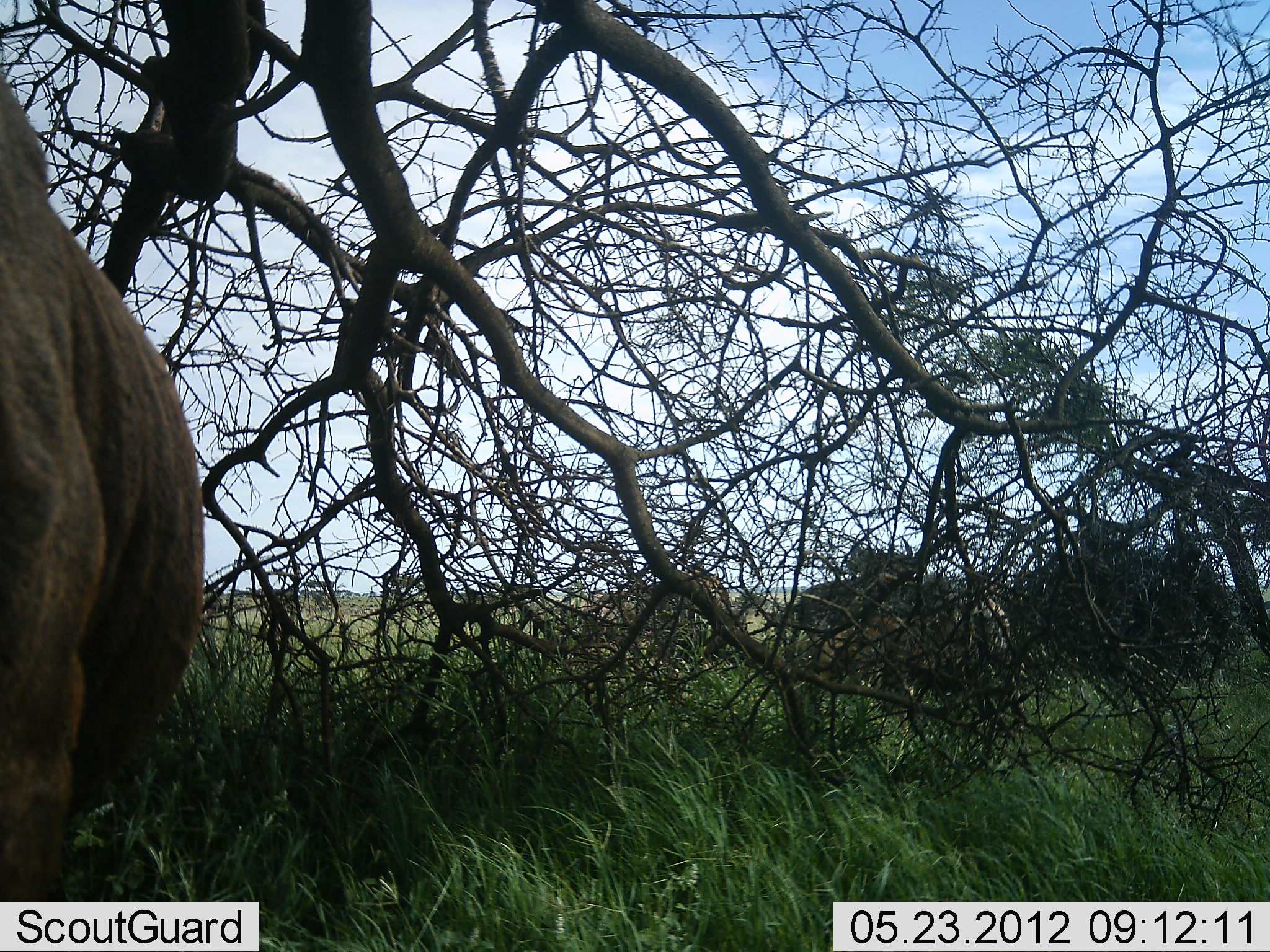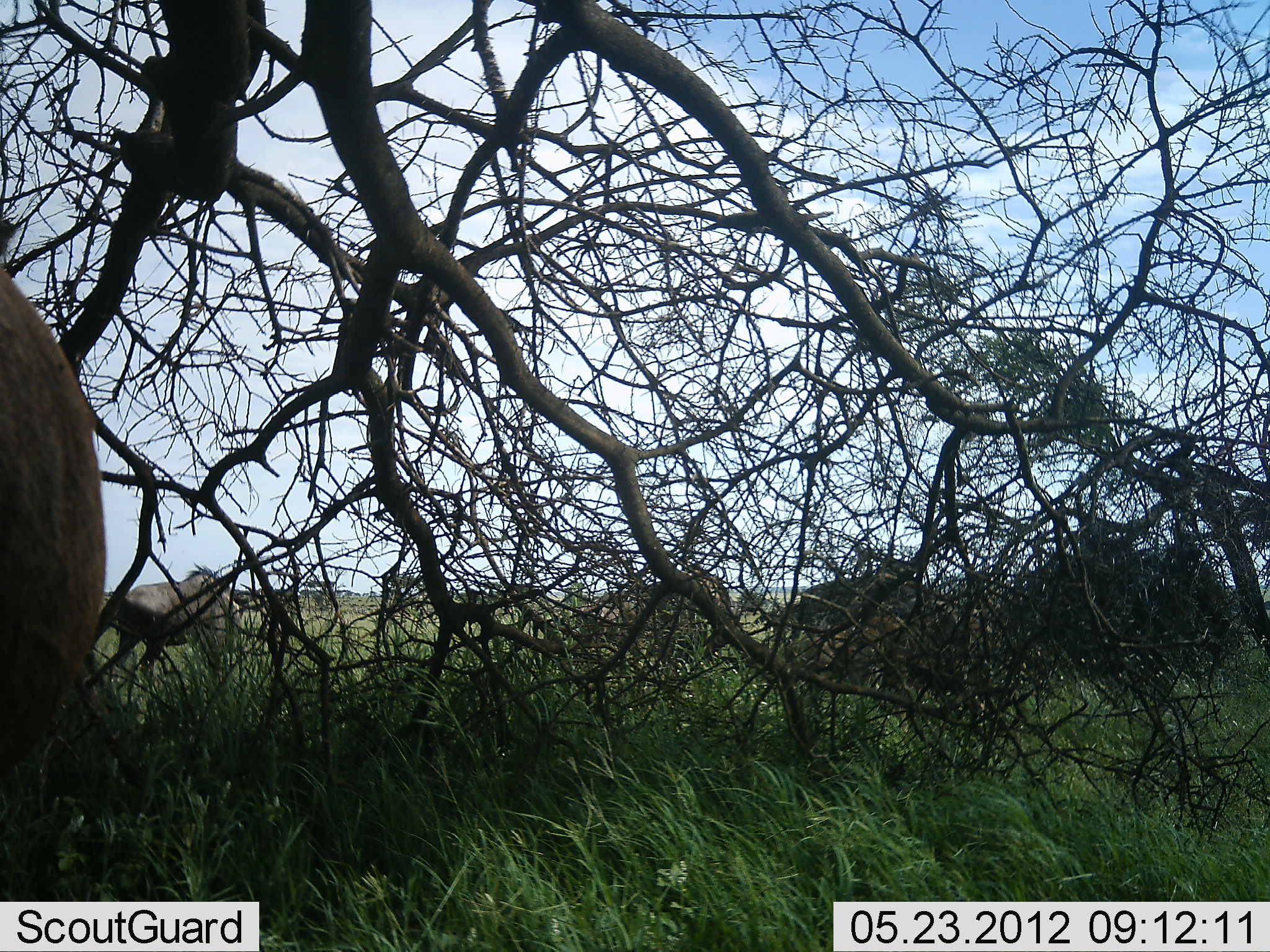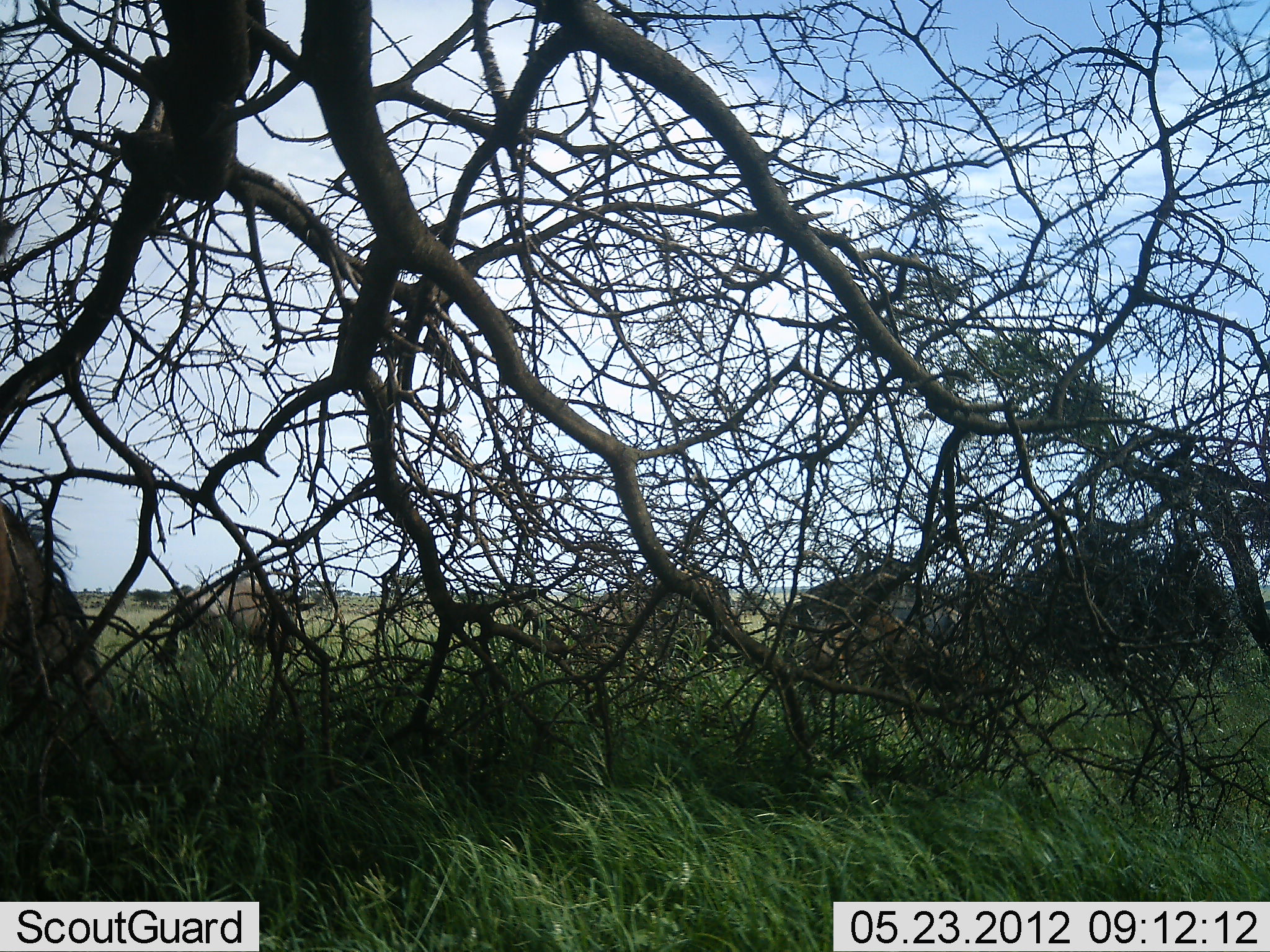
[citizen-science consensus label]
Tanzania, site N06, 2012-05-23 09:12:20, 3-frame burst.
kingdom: Animalia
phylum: Chordata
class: Mammalia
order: Artiodactyla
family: Bovidae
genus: Connochaetes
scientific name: Connochaetes taurinus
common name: blue wildebeest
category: wildebeest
Wildebeest (blue wildebeest) (Connochaetes taurinus), count 4. Behavior (volunteer vote fractions): standing 69%, resting 0%, moving 77%, interacting 0%. Young present (vote fraction): 0%. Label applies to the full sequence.